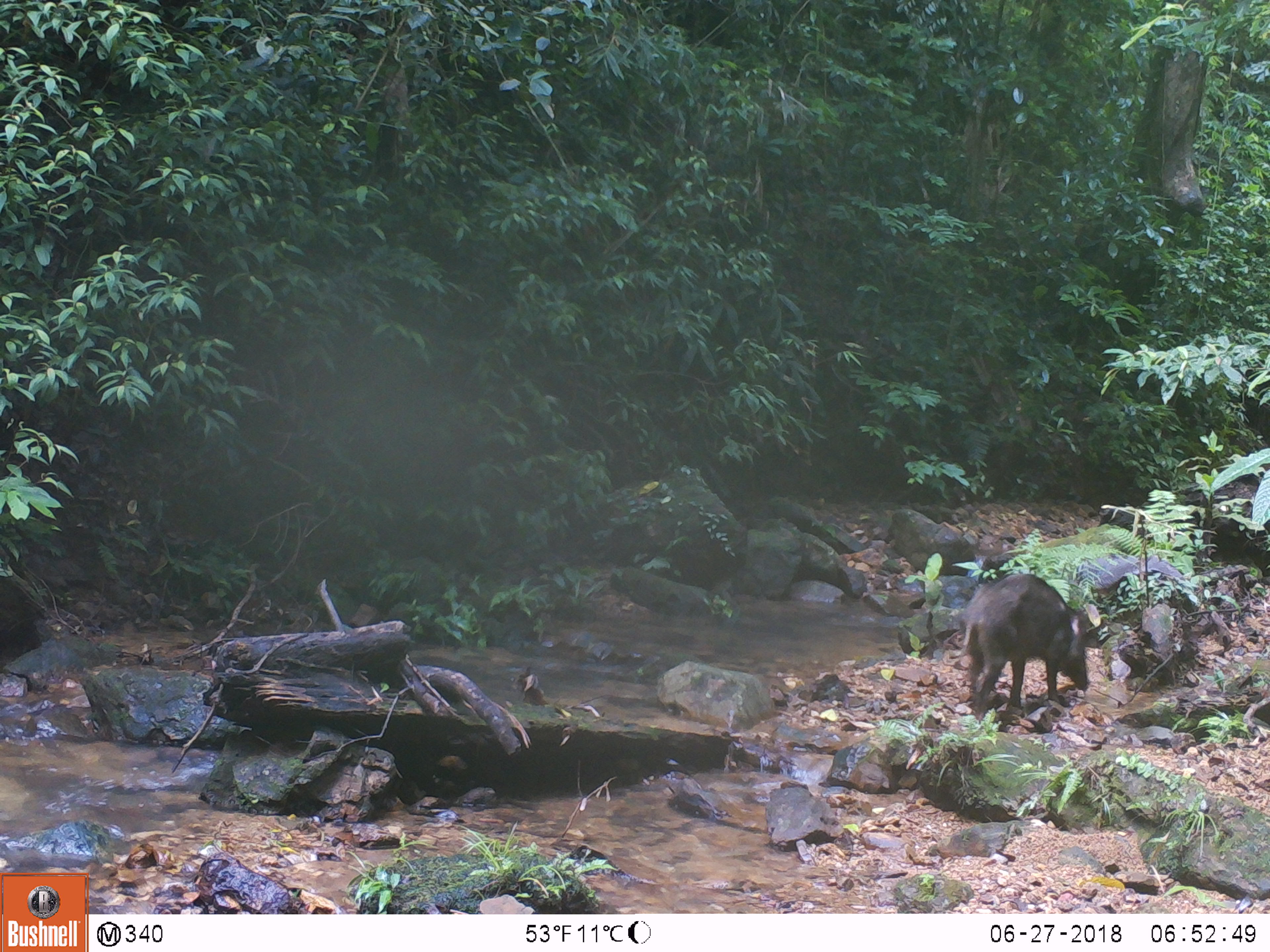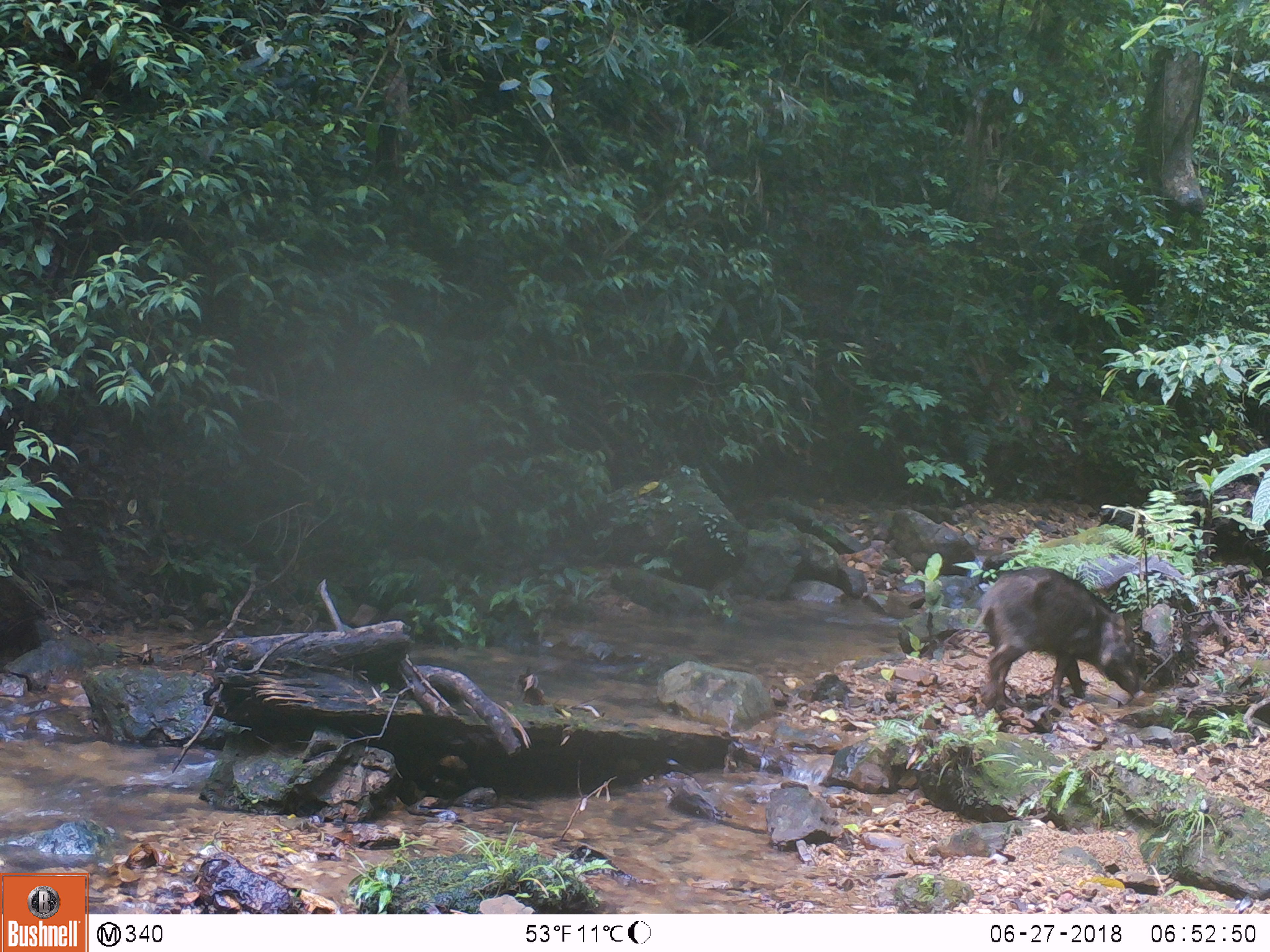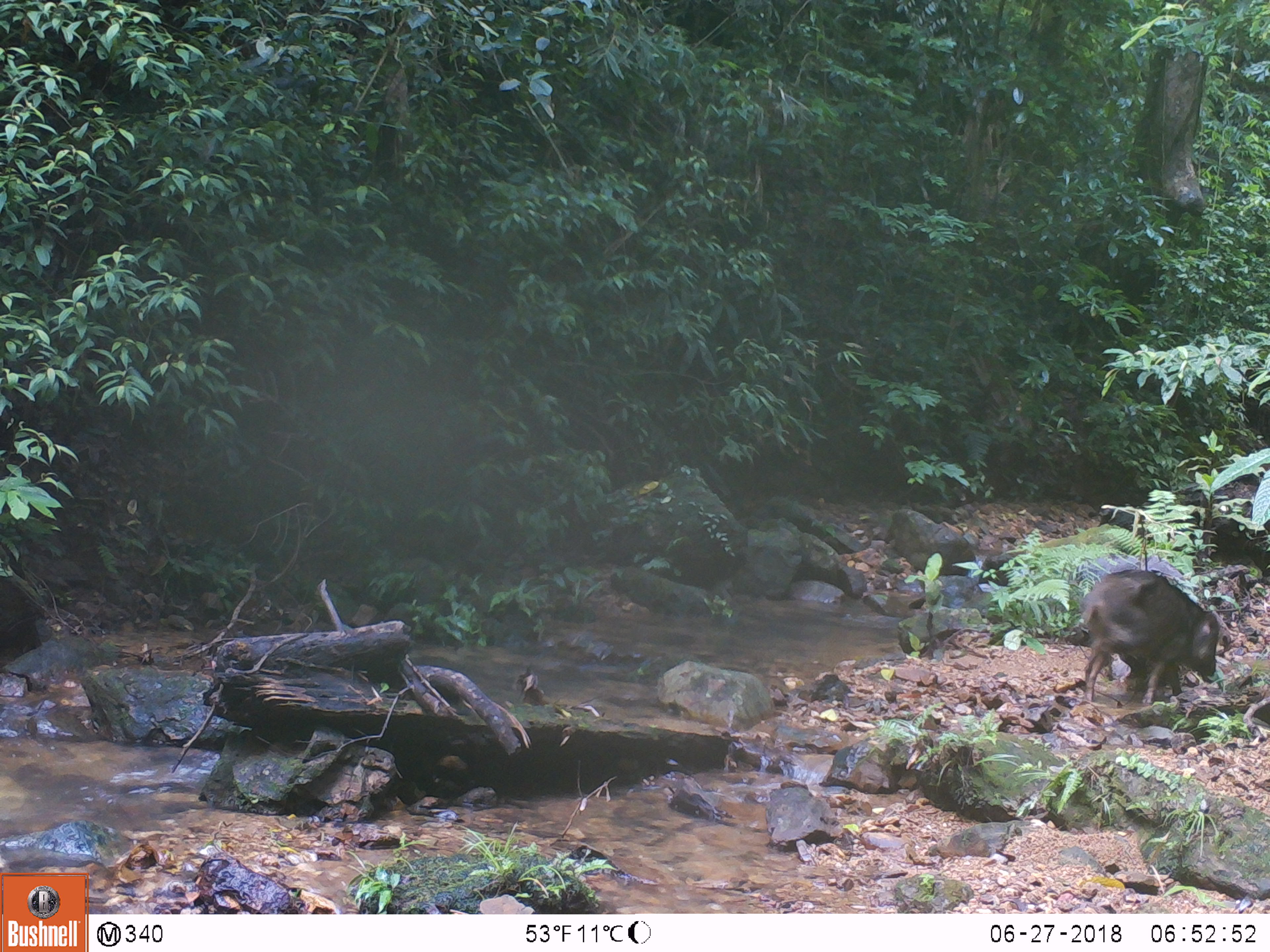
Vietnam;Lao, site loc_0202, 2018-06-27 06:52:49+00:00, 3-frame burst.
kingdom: Animalia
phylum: Chordata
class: Mammalia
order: Artiodactyla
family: Suidae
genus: Sus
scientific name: Sus scrofa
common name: eurasian wild pig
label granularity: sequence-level